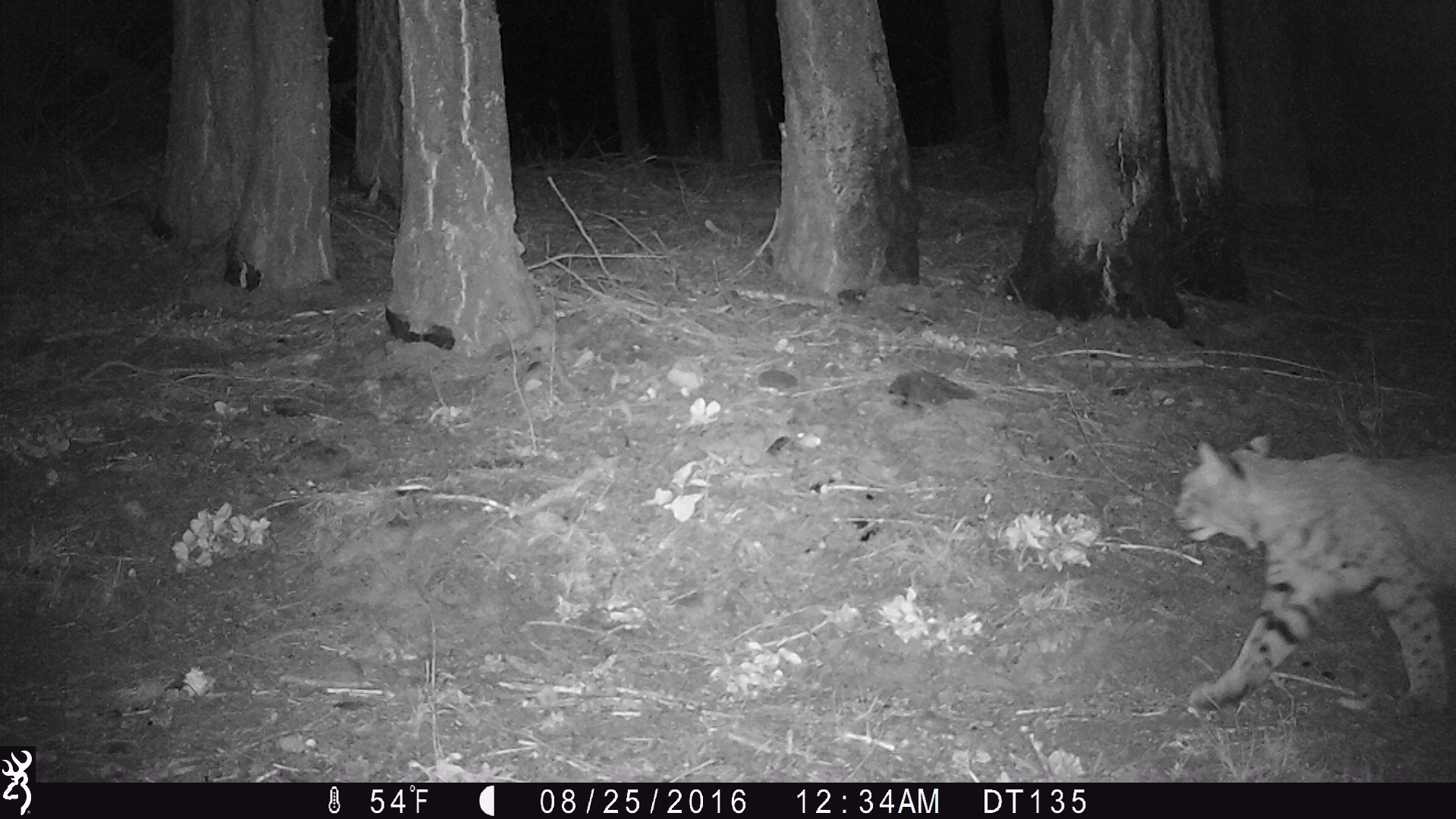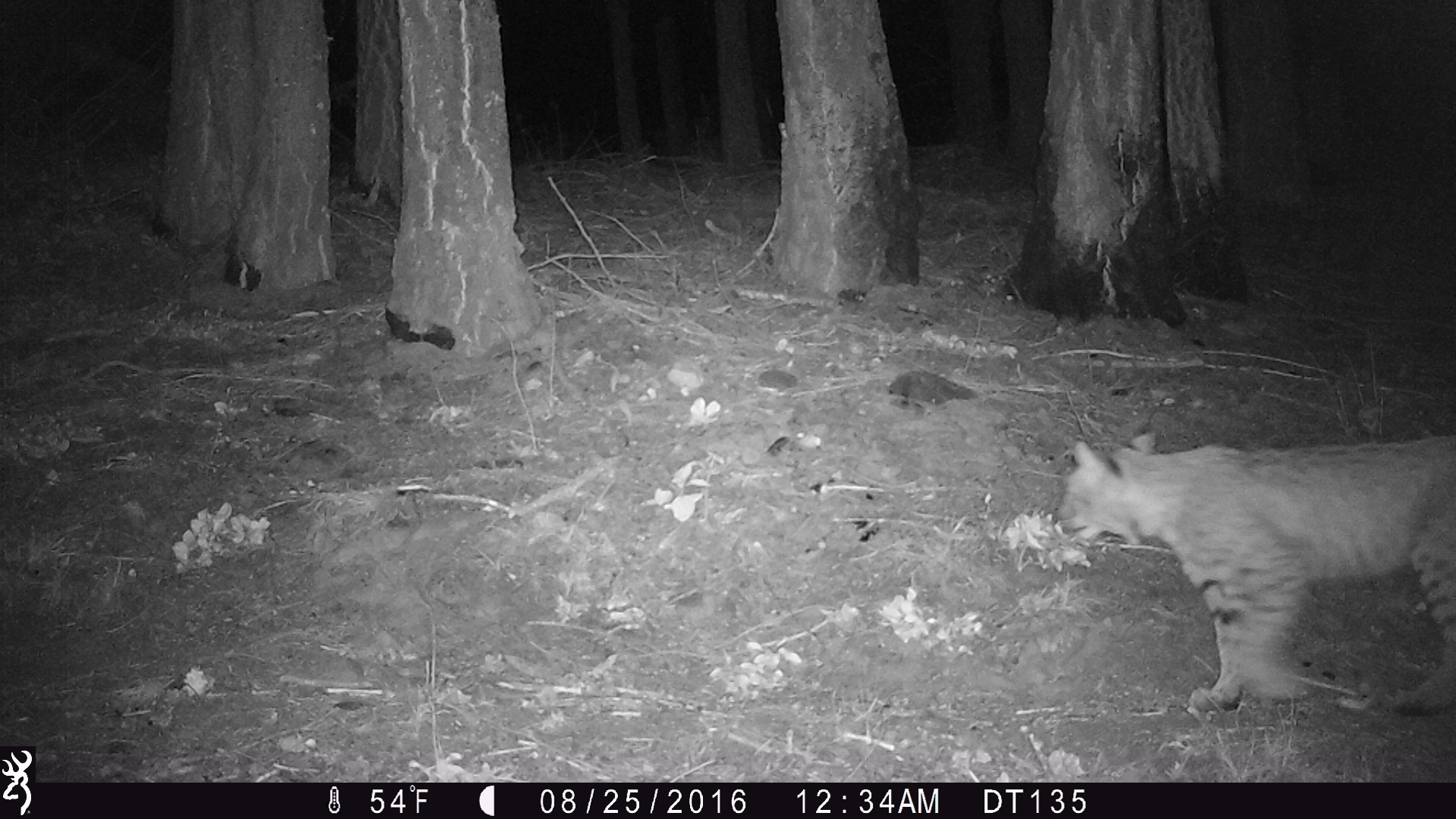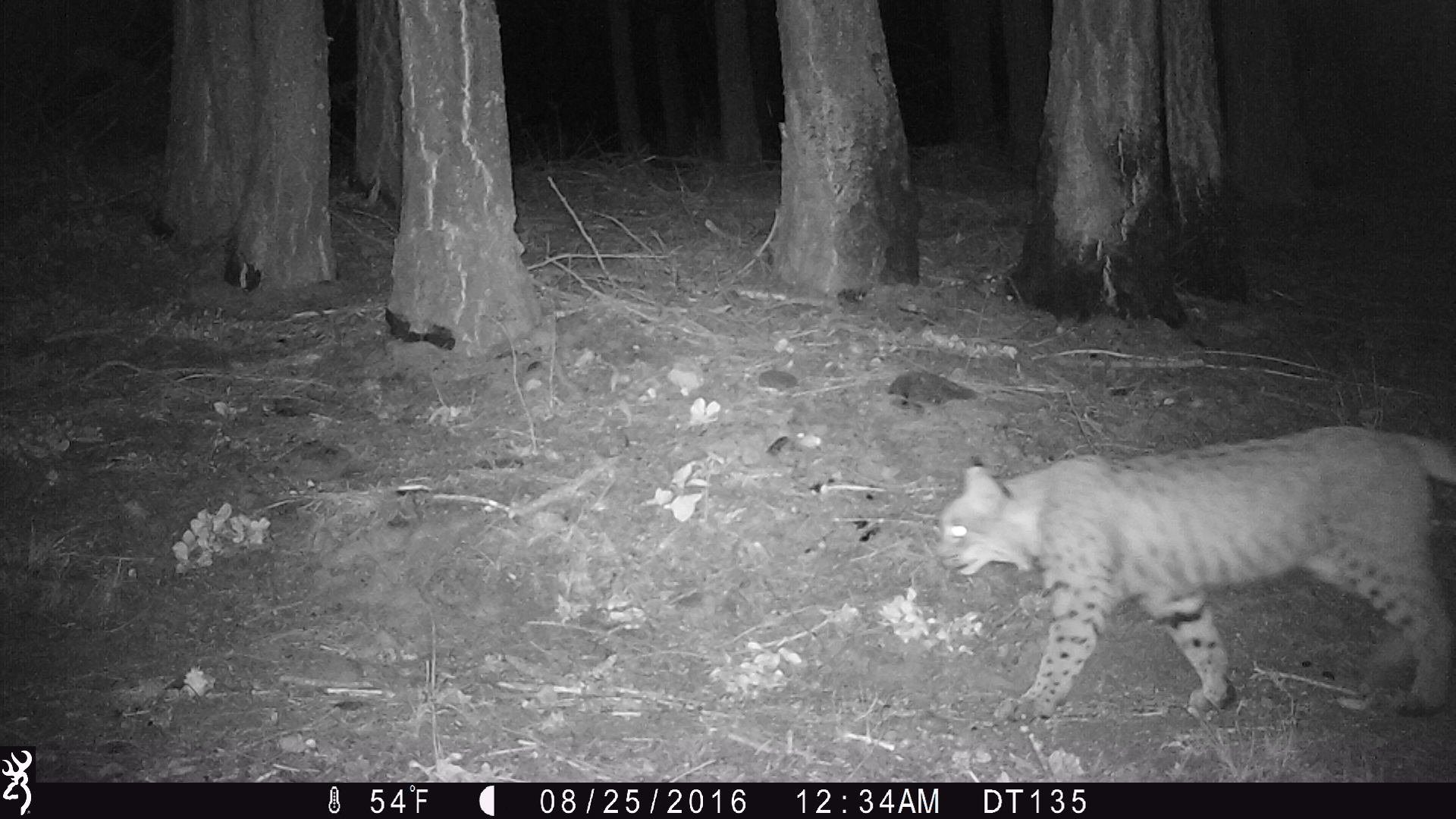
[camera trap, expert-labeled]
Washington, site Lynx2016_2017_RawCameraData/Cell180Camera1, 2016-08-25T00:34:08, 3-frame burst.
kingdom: Animalia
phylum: Chordata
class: Mammalia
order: Carnivora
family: Felidae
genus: Lynx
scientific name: Lynx rufus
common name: bobcat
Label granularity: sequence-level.